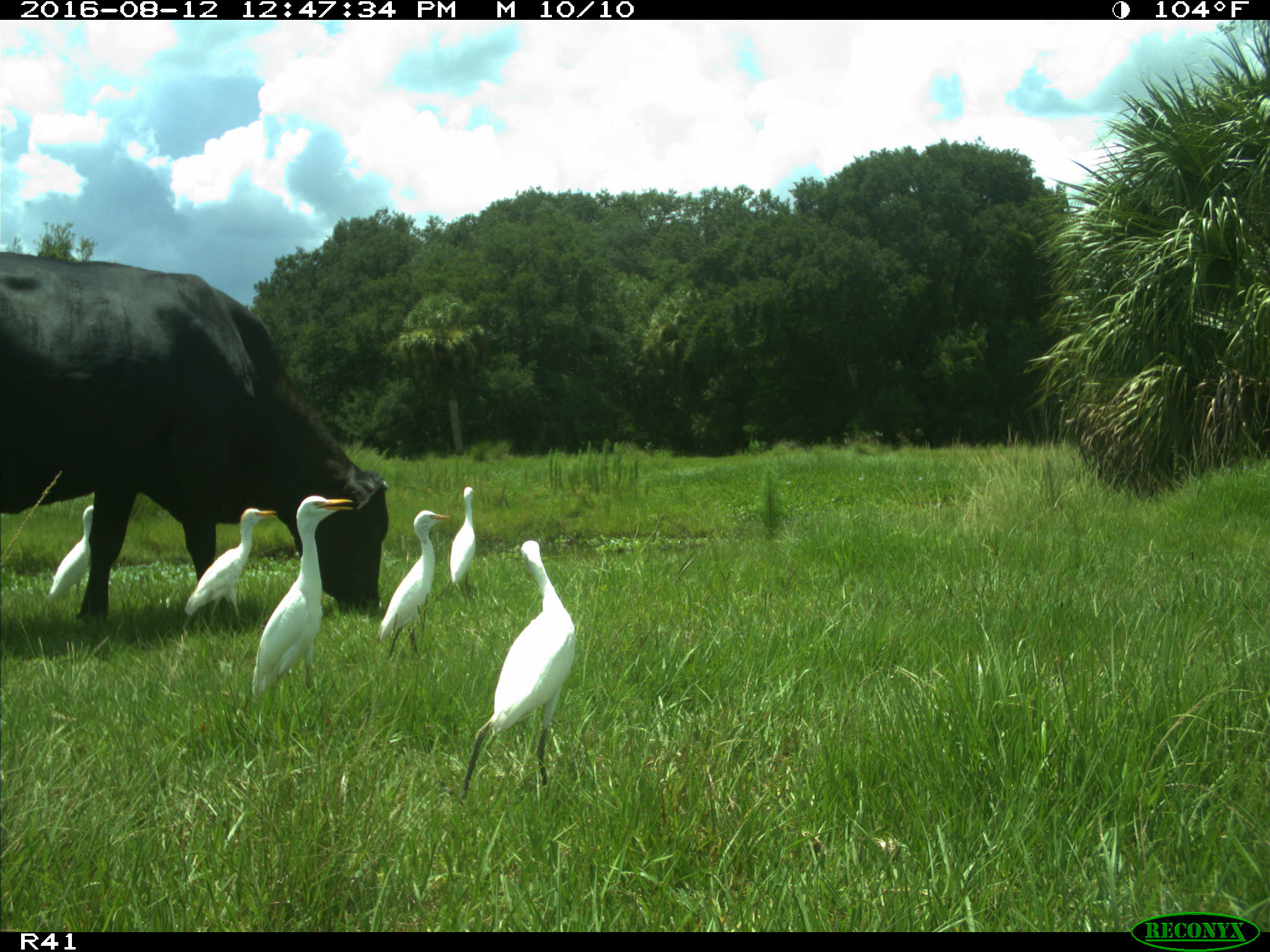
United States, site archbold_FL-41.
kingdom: Animalia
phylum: Chordata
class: Mammalia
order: Artiodactyla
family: Bovidae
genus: Bos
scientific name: Bos taurus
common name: domestic cow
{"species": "Bos taurus (domestic cow)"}